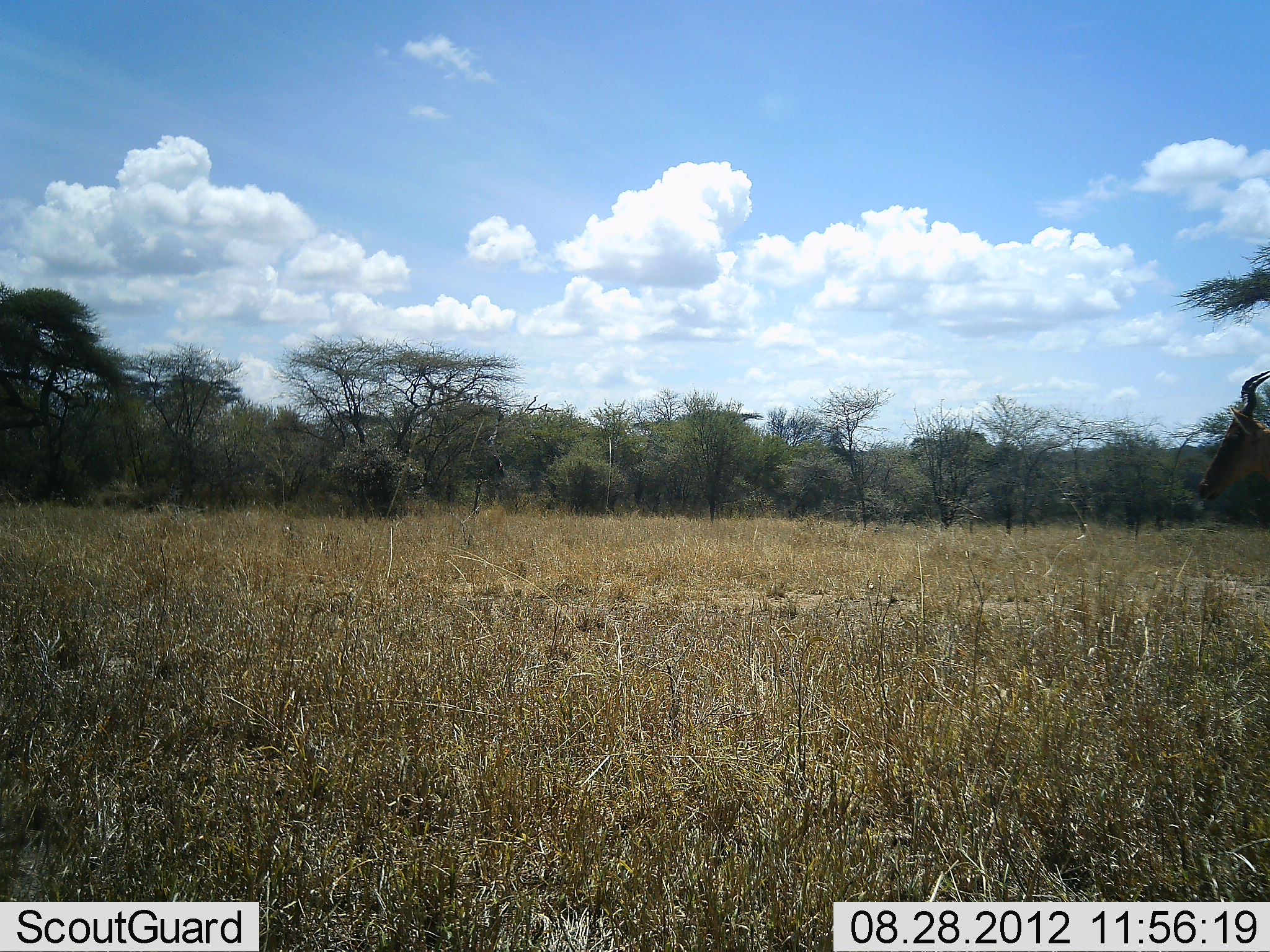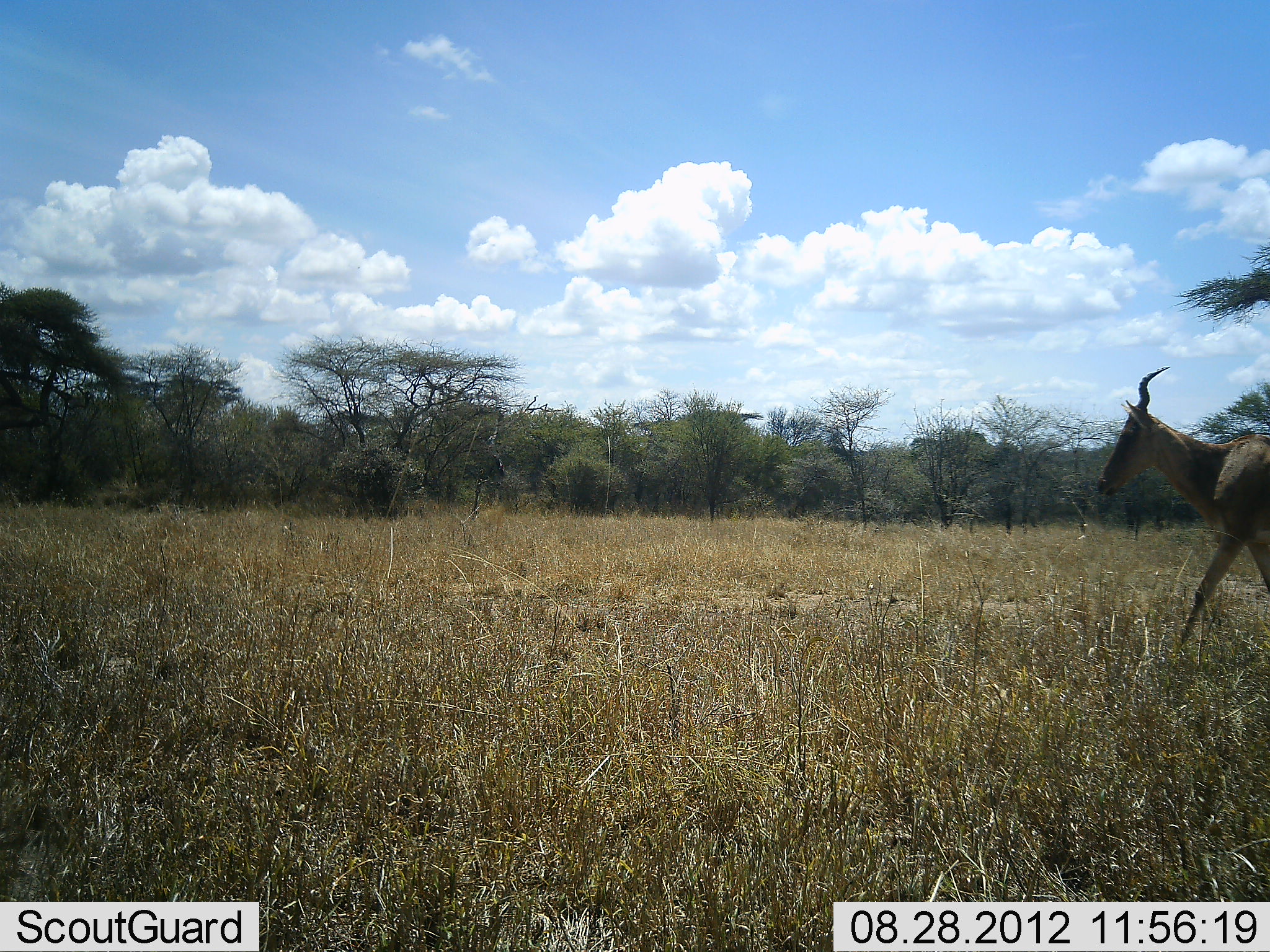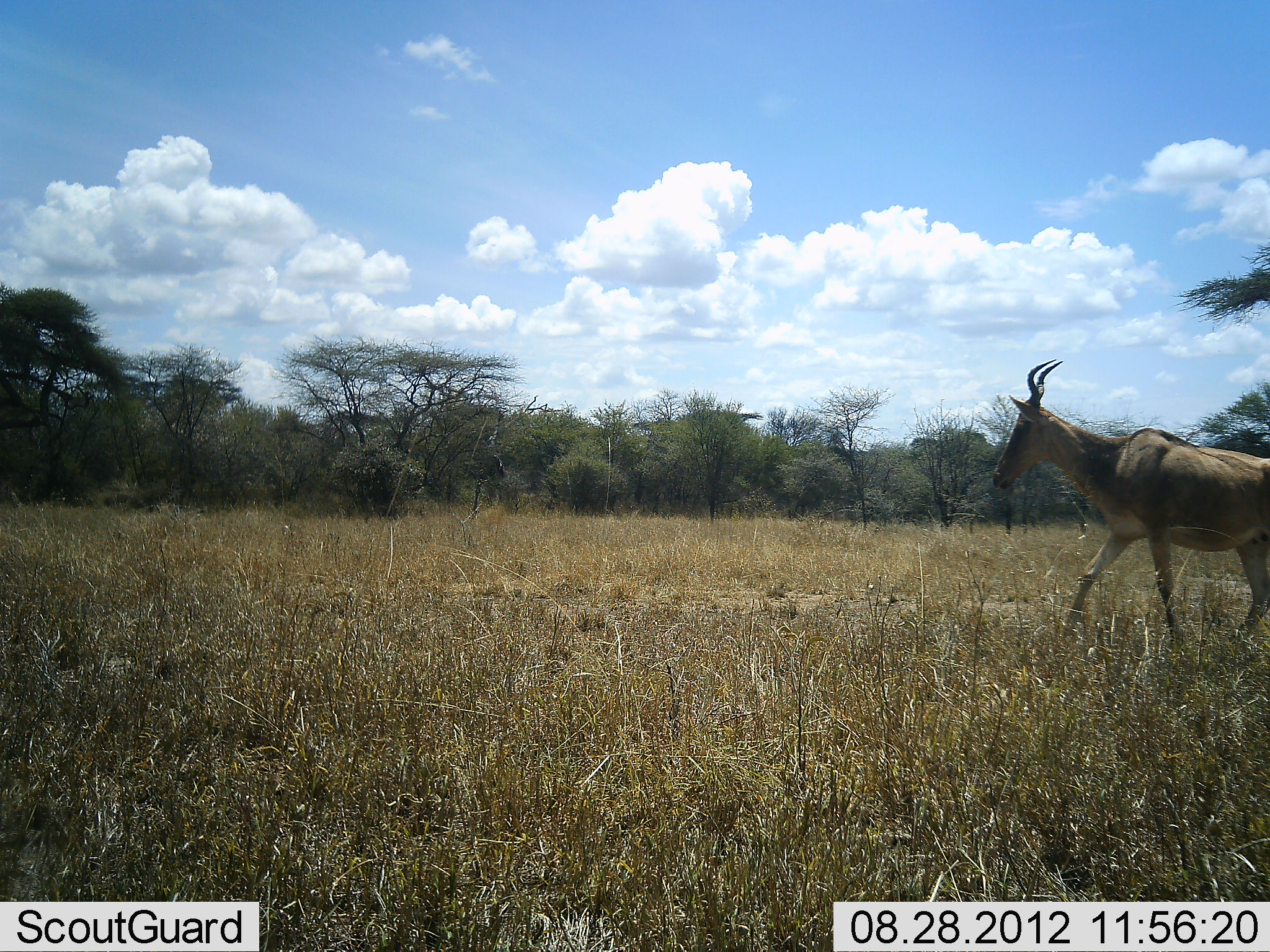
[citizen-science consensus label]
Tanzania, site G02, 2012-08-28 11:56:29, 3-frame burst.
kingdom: Animalia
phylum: Chordata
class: Mammalia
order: Artiodactyla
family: Bovidae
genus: Alcelaphus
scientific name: Alcelaphus buselaphus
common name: hartebeest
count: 1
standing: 0%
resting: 0%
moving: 100%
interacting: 0%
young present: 0%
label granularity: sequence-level